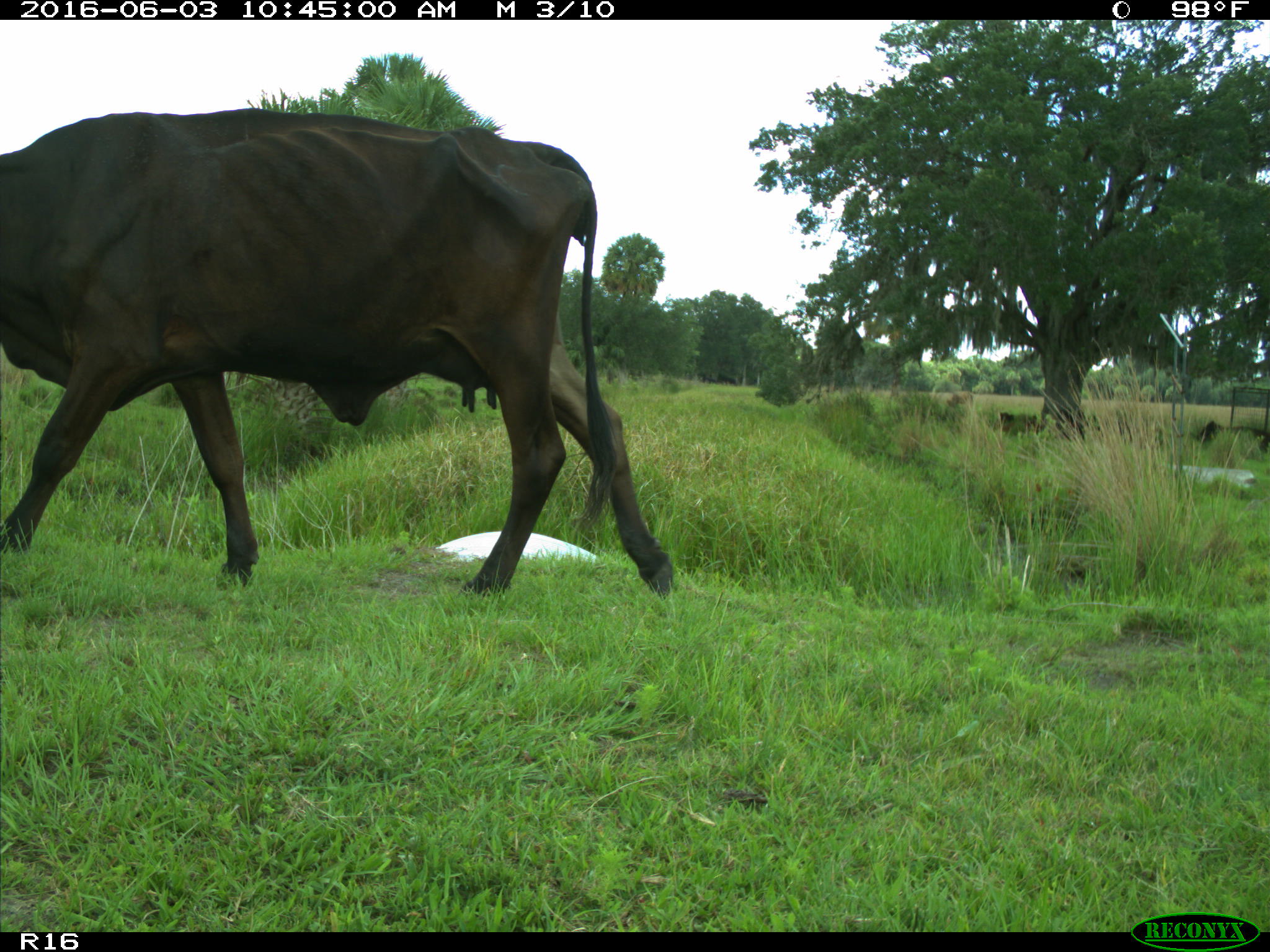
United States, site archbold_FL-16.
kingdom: Animalia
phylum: Chordata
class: Mammalia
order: Artiodactyla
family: Bovidae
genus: Bos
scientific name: Bos taurus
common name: domestic cow